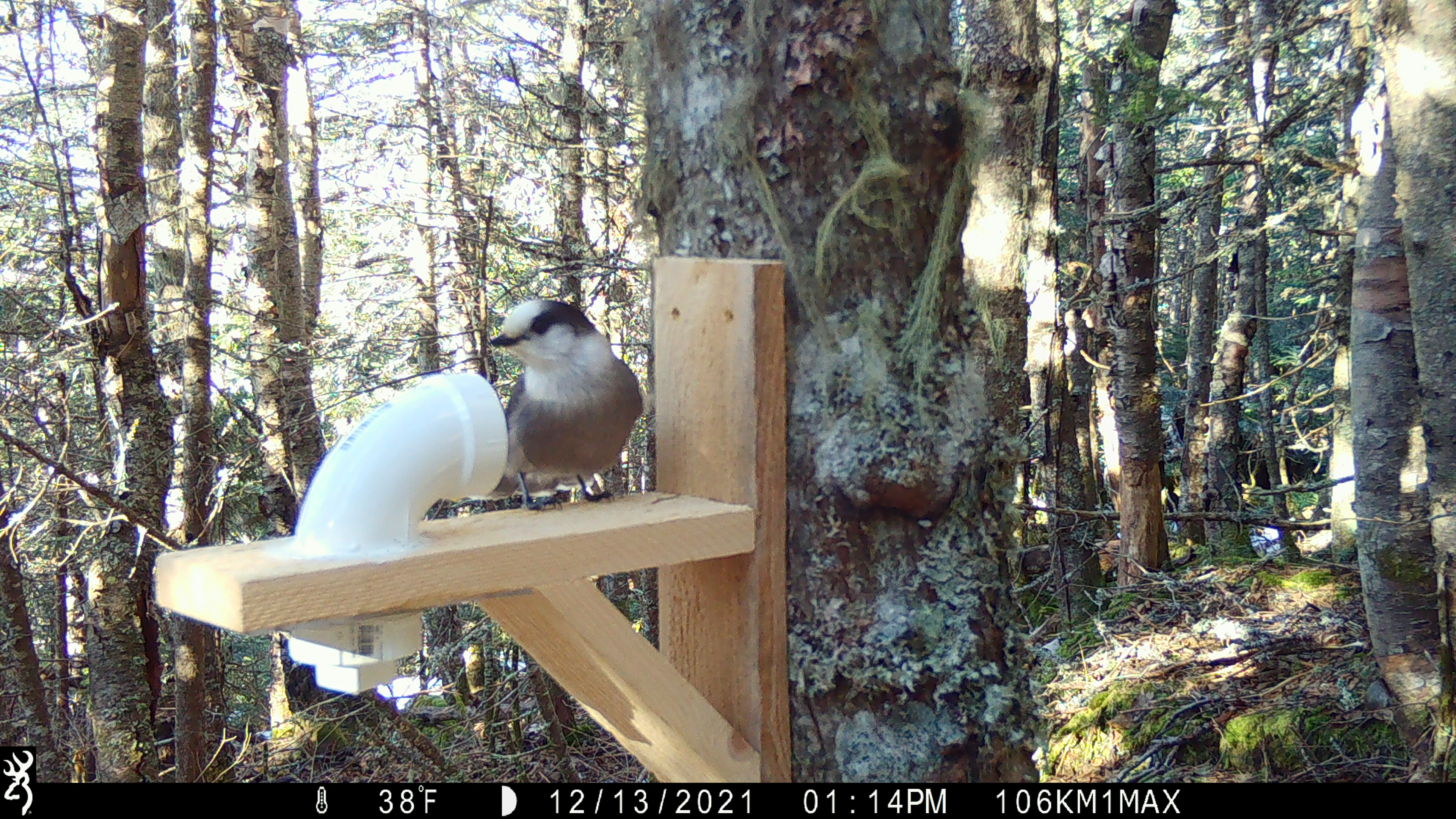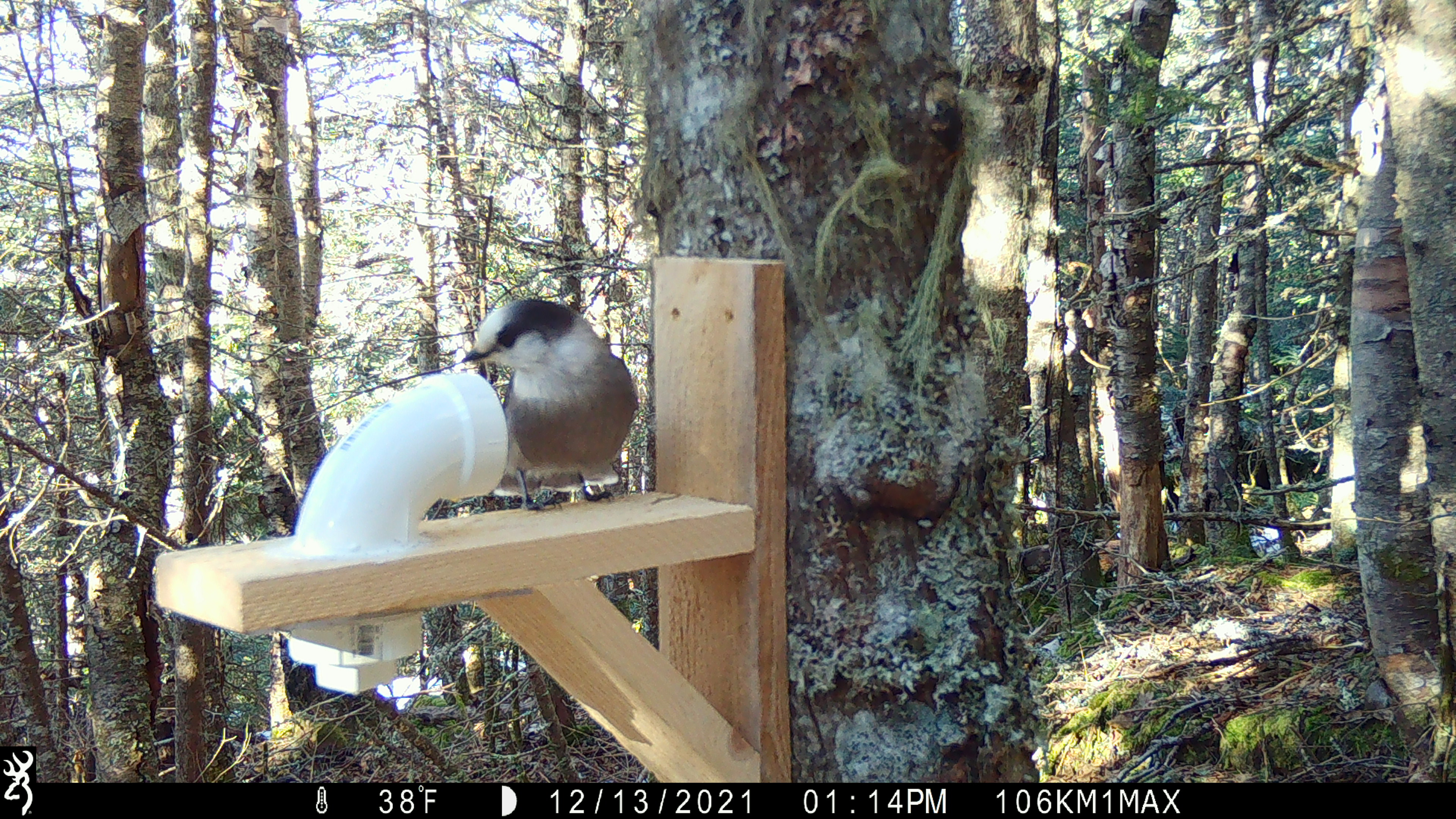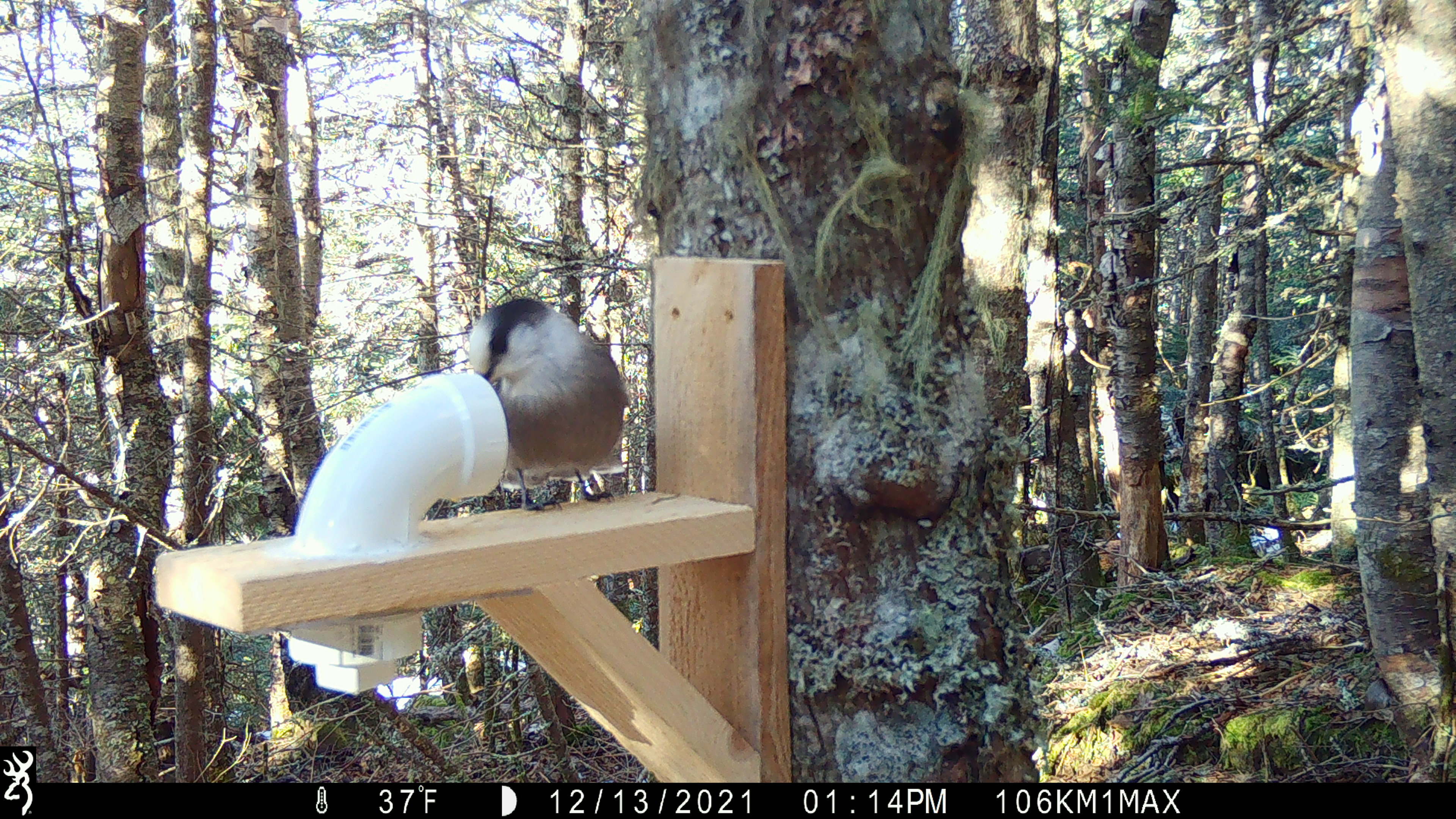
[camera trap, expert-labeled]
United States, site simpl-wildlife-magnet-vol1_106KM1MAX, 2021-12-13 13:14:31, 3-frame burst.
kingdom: Animalia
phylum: Chordata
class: Aves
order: Passeriformes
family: Corvidae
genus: Perisoreus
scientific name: Perisoreus canadensis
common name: canada jay